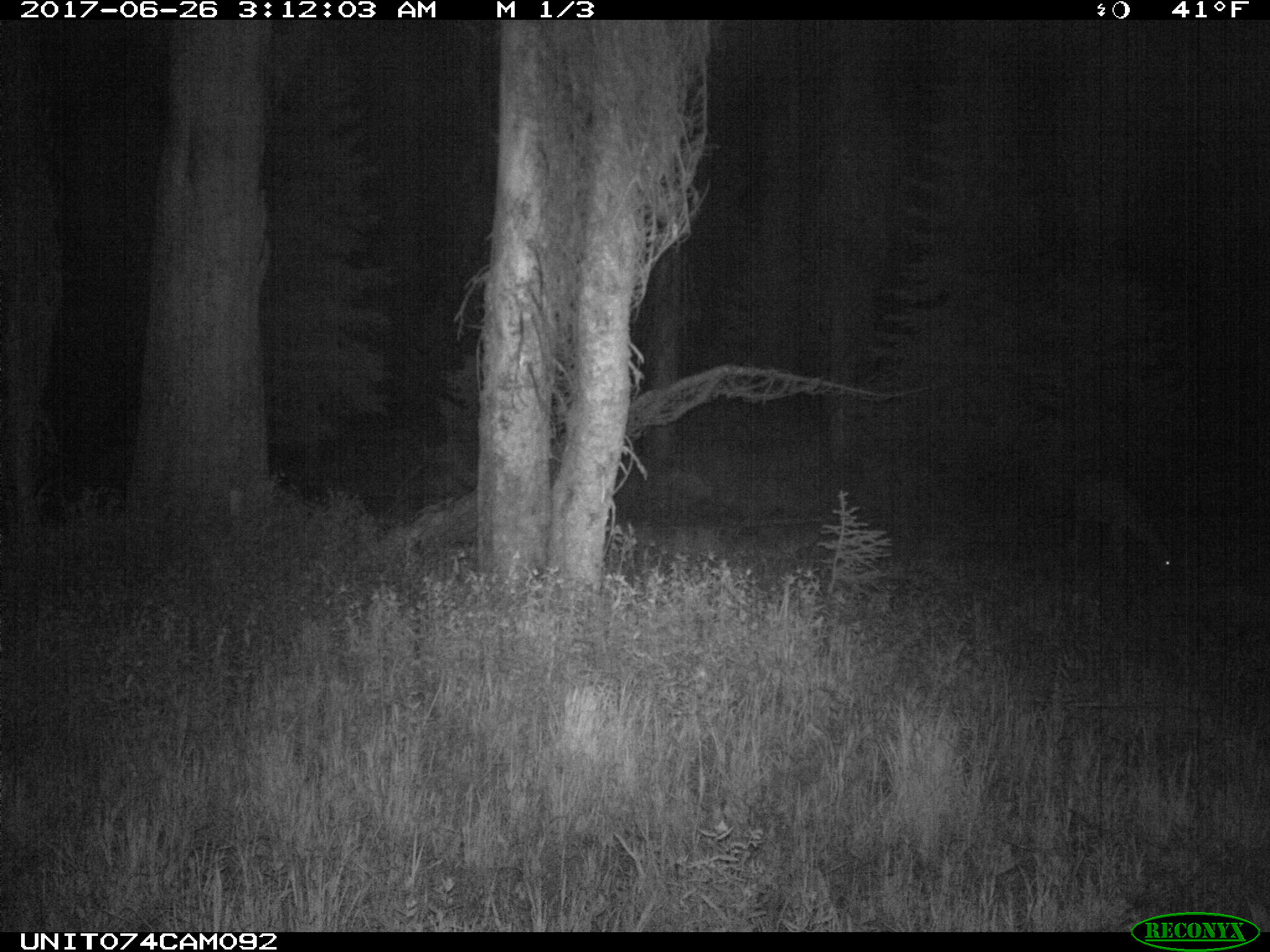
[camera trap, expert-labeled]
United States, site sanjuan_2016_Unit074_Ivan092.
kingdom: Animalia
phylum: Chordata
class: Mammalia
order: Artiodactyla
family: Cervidae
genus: Odocoileus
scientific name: Odocoileus hemionus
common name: mule deer